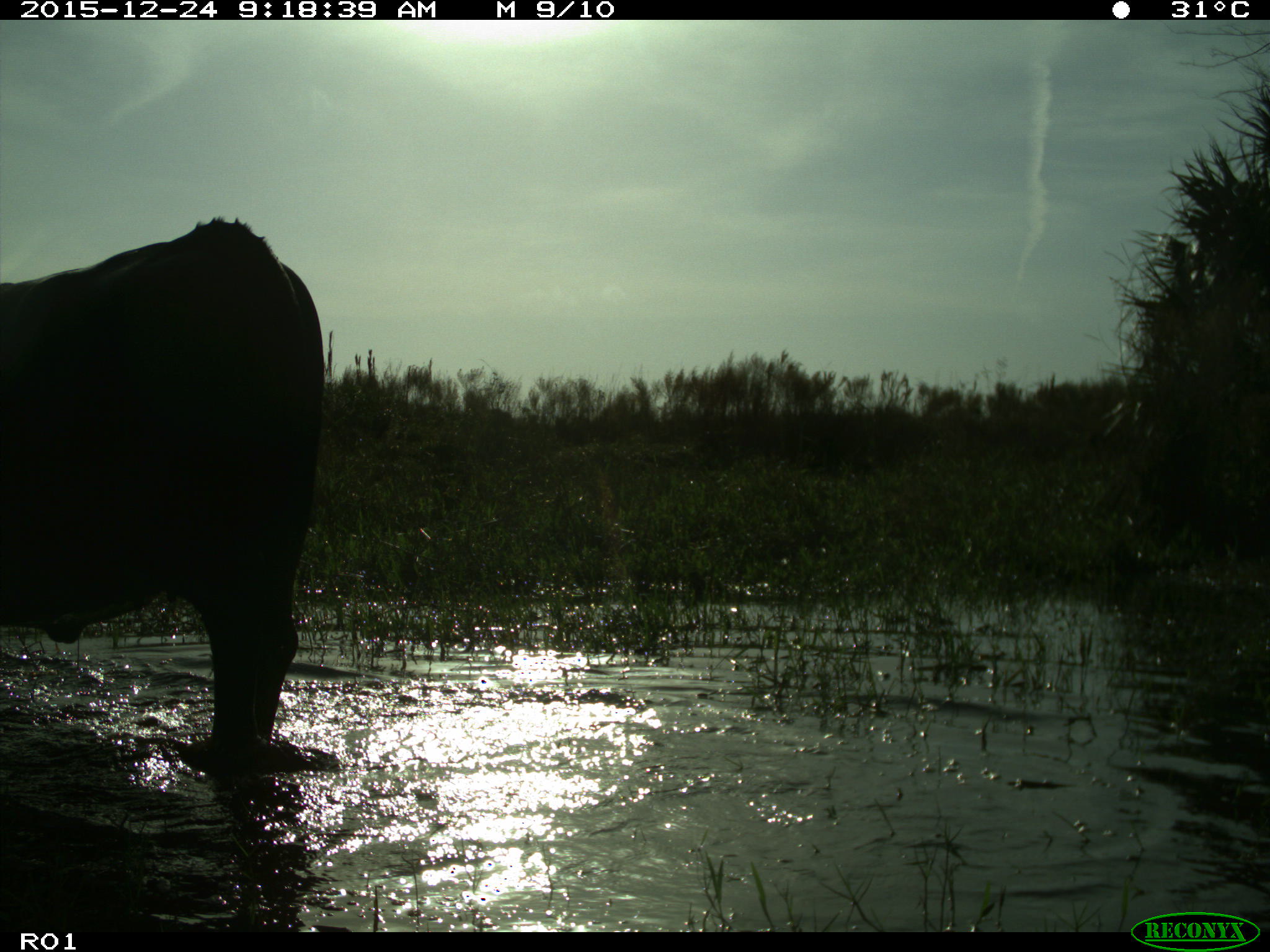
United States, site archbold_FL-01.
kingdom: Animalia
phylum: Chordata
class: Mammalia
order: Artiodactyla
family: Bovidae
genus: Bos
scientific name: Bos taurus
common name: domestic cow